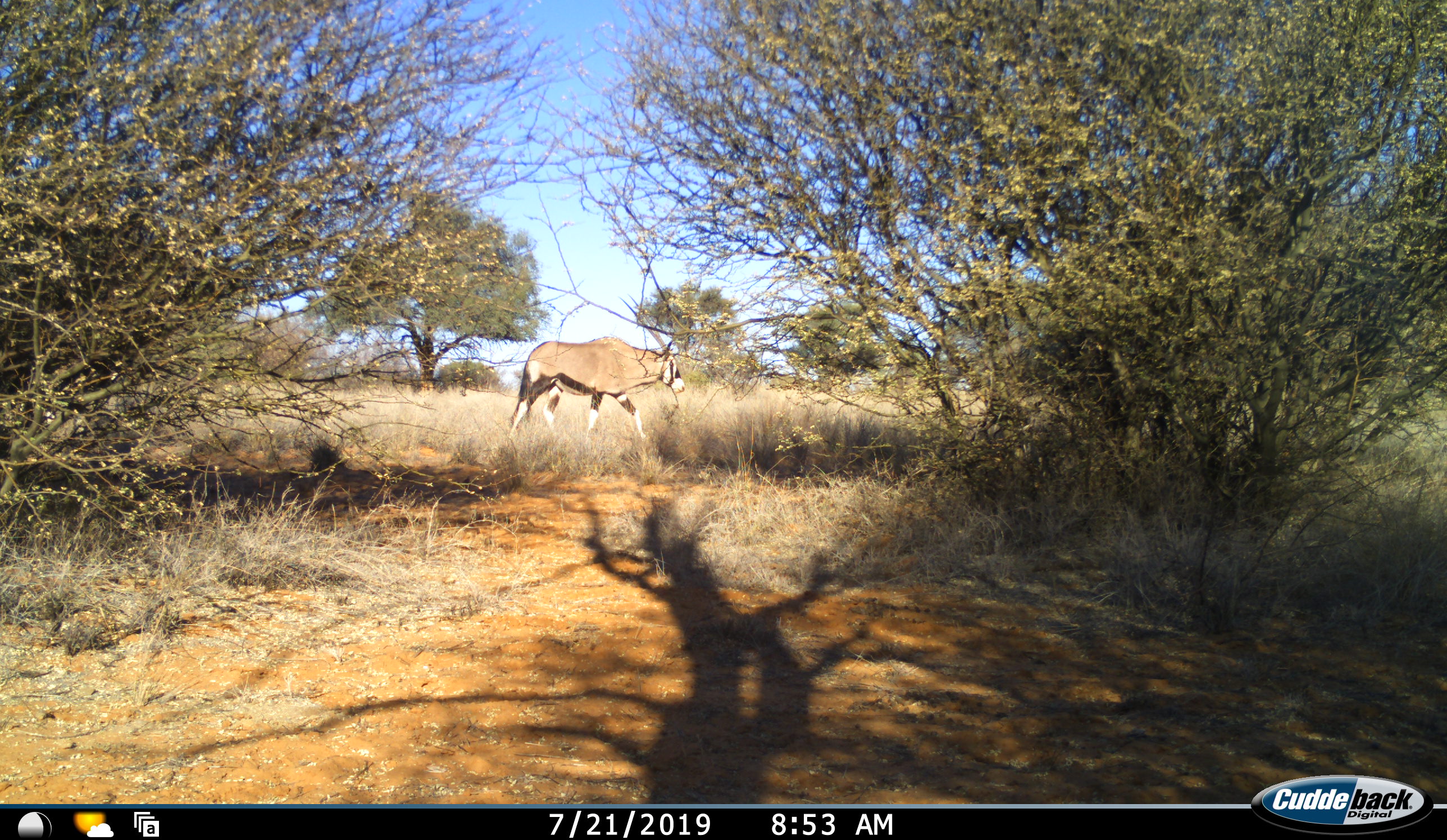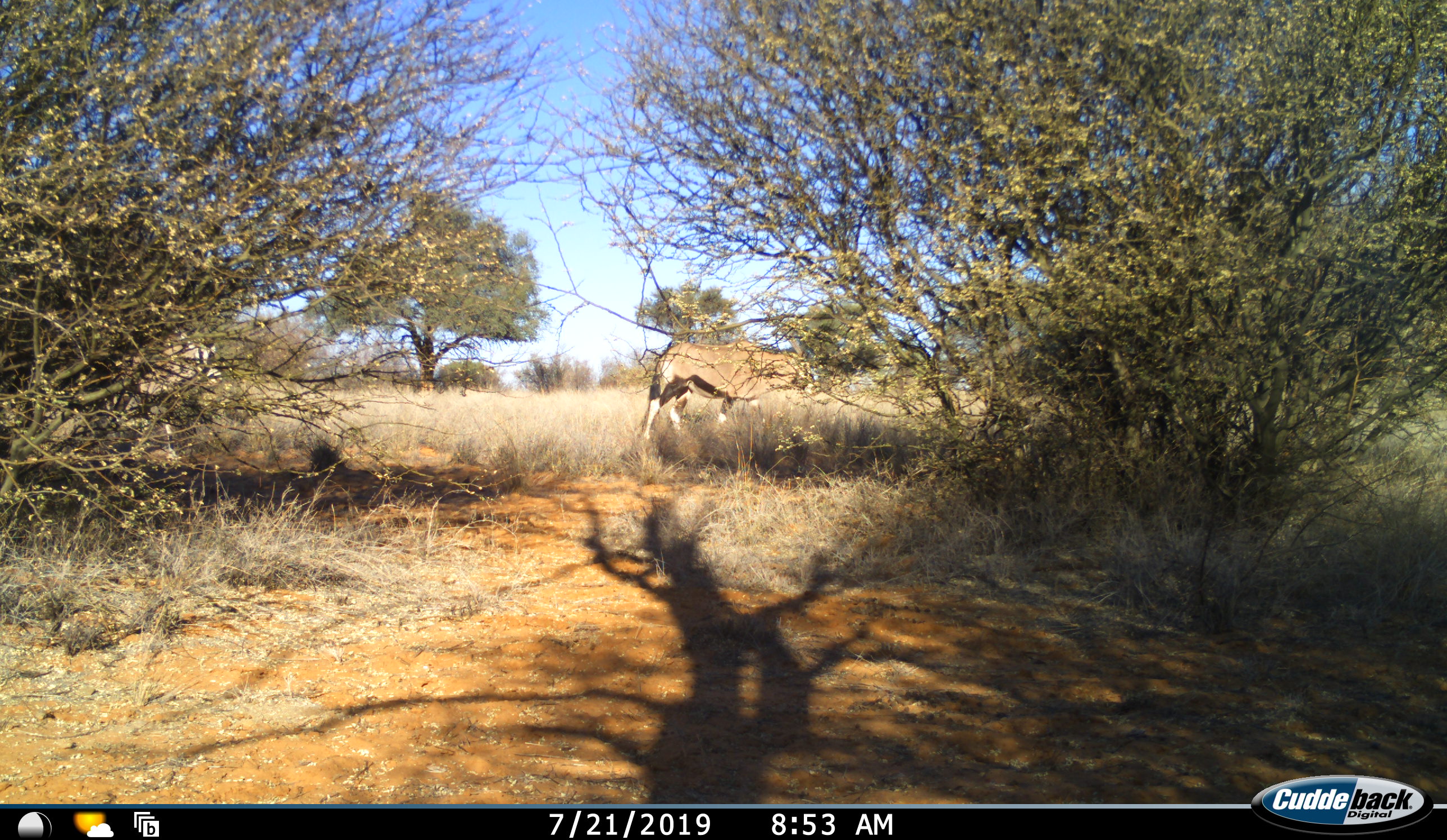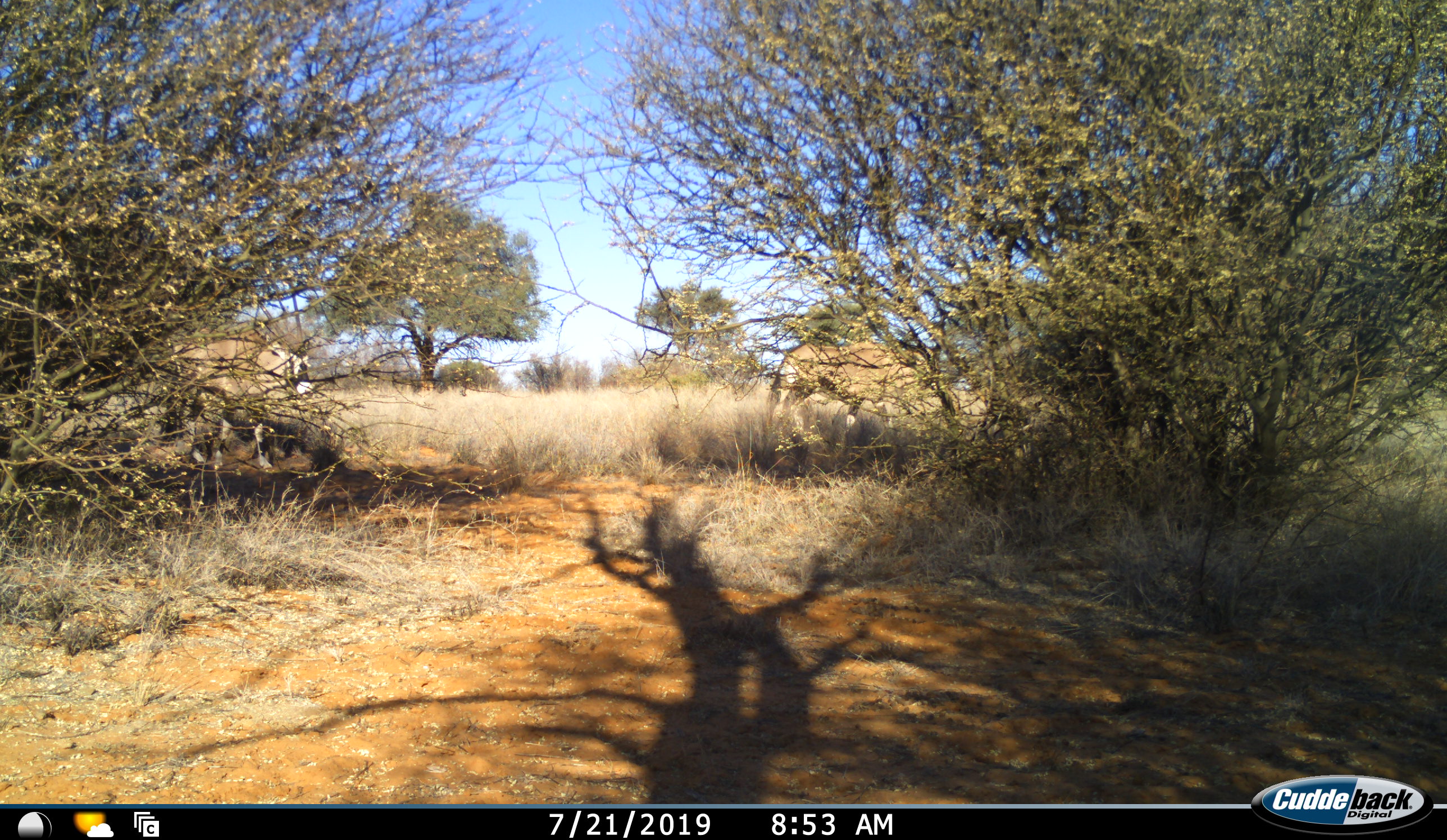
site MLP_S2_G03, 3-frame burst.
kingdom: Animalia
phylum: Chordata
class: Mammalia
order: Artiodactyla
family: Bovidae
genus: Oryx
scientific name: Oryx gazella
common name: gemsbok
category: oryx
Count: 2.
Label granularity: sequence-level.